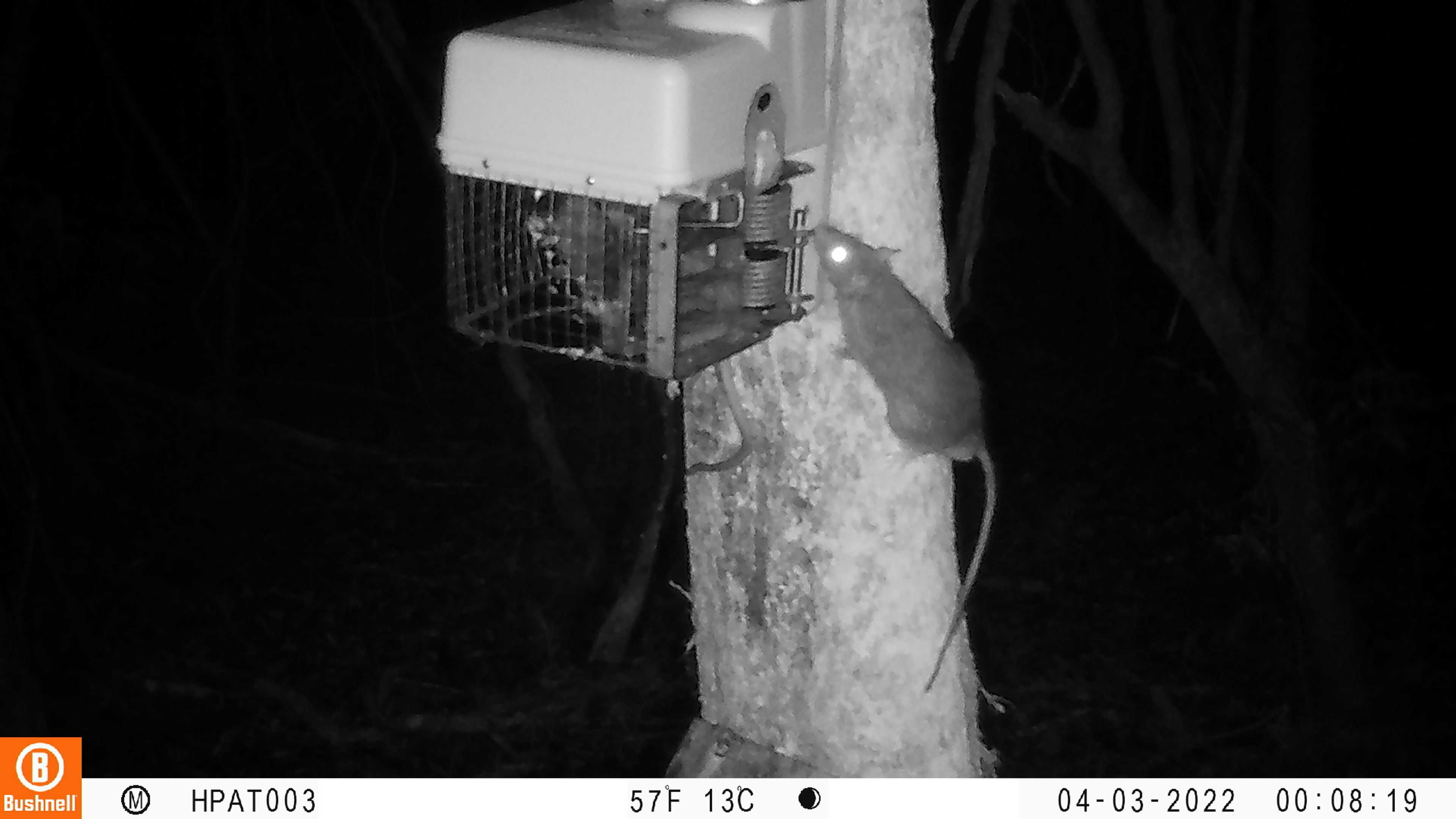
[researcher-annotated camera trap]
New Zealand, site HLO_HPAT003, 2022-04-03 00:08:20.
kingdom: Animalia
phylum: Chordata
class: Mammalia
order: Rodentia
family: Muridae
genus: Rattus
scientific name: Rattus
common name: rat